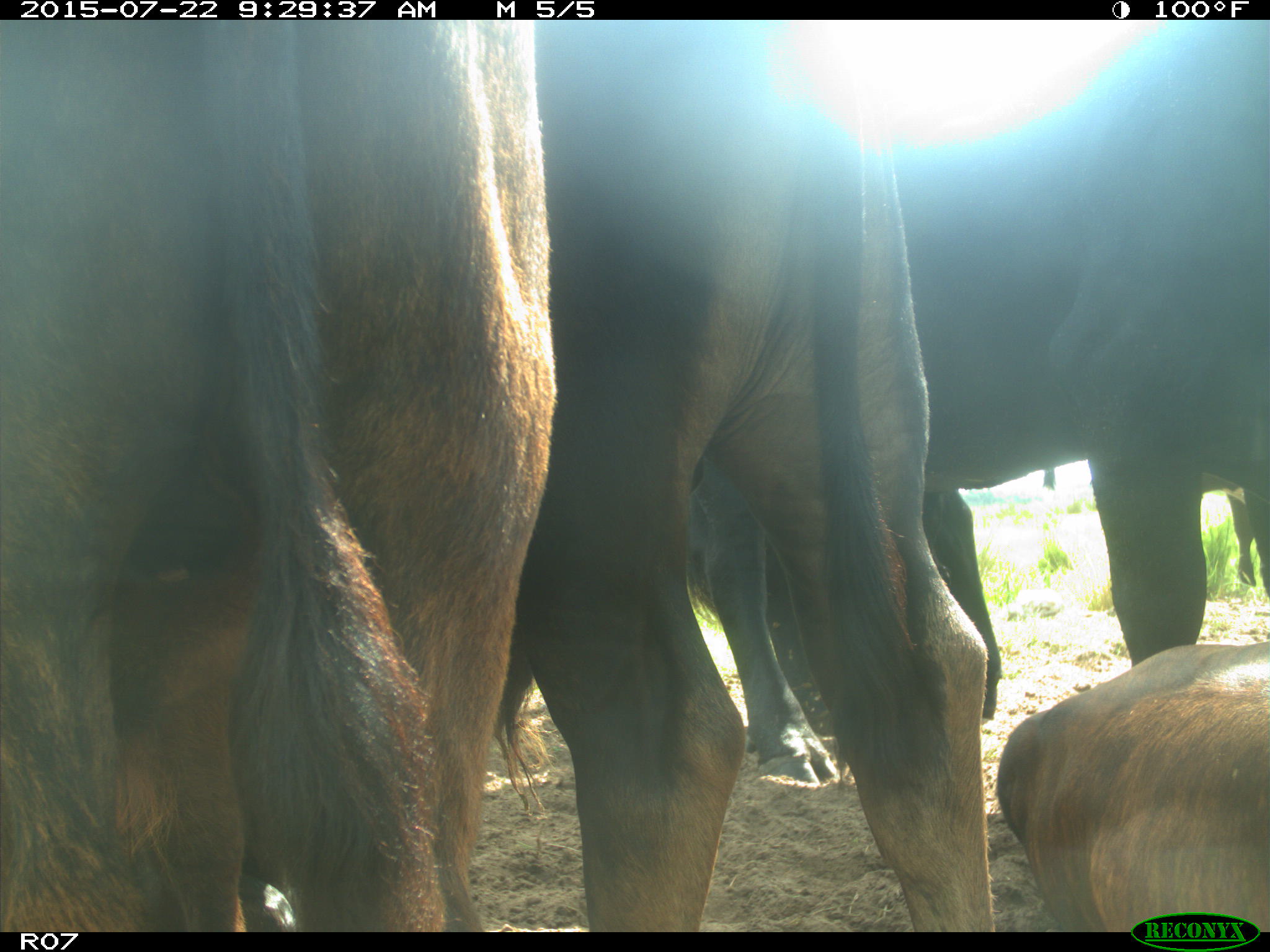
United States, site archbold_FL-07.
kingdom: Animalia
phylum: Chordata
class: Mammalia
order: Artiodactyla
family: Bovidae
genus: Bos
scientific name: Bos taurus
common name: domestic cow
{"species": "Bos taurus (domestic cow)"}